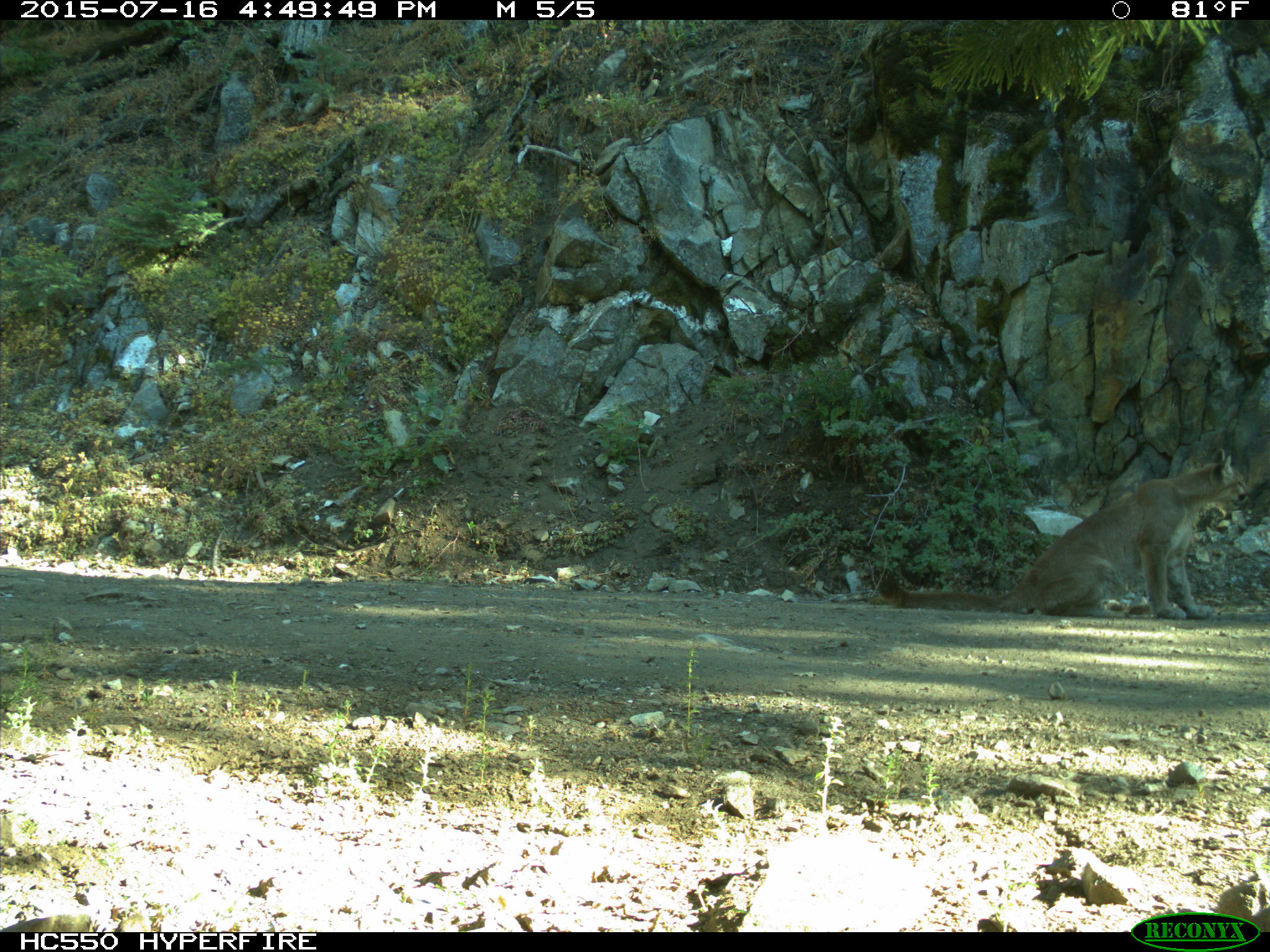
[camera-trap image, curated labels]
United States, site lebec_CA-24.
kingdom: Animalia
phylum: Chordata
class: Mammalia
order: Carnivora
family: Felidae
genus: Puma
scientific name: Puma concolor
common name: mountain lion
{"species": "Puma concolor (mountain lion)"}